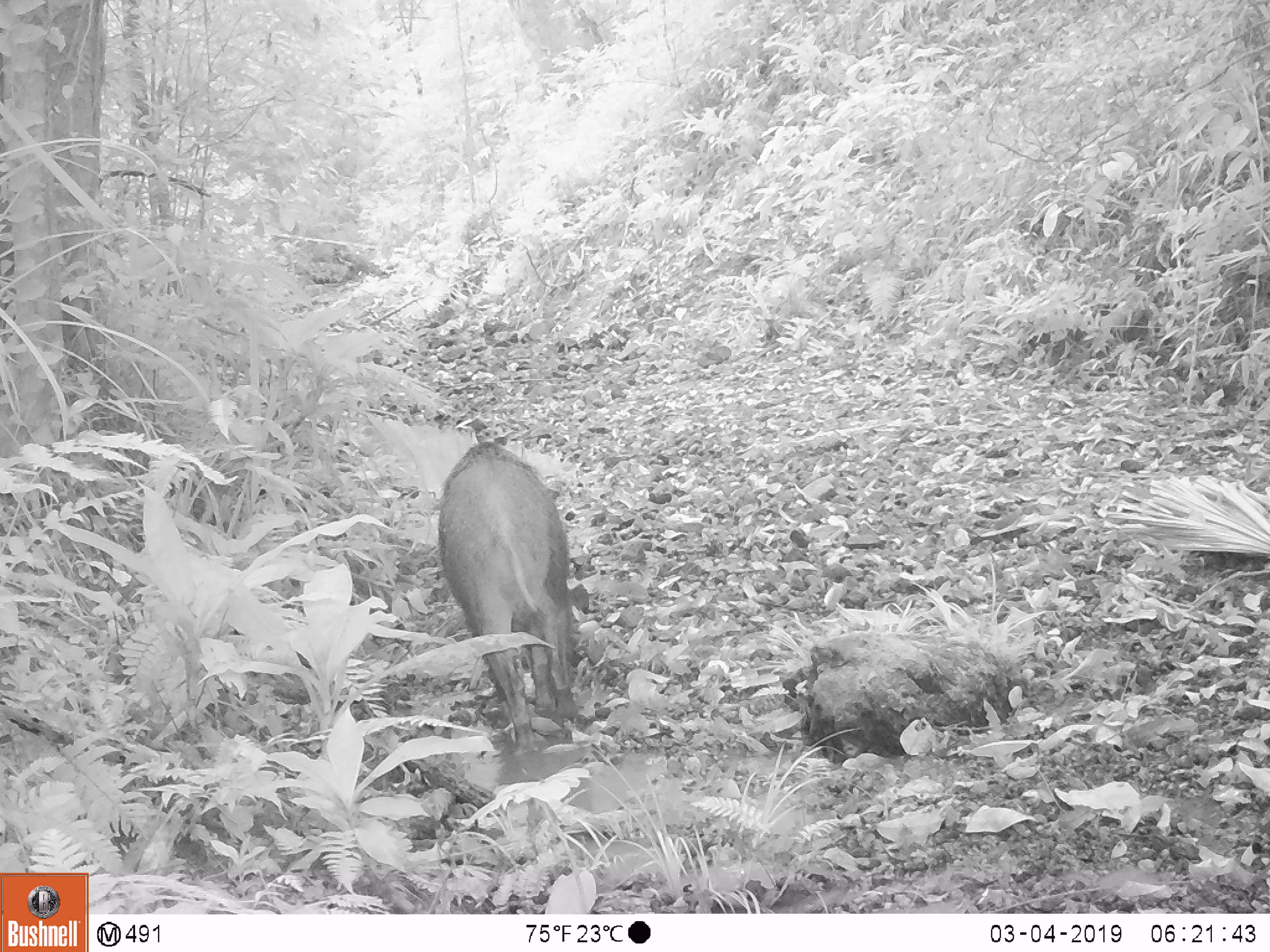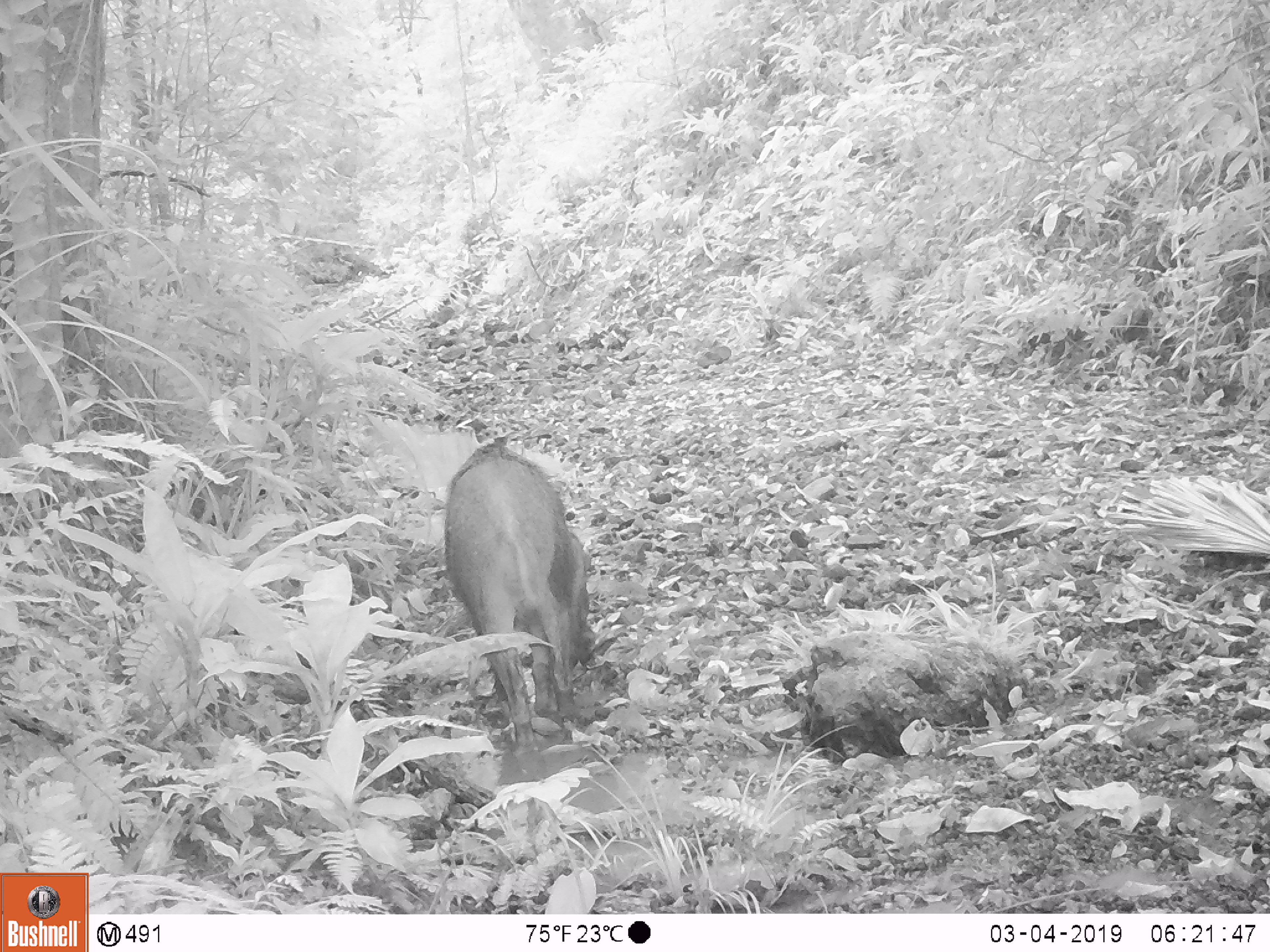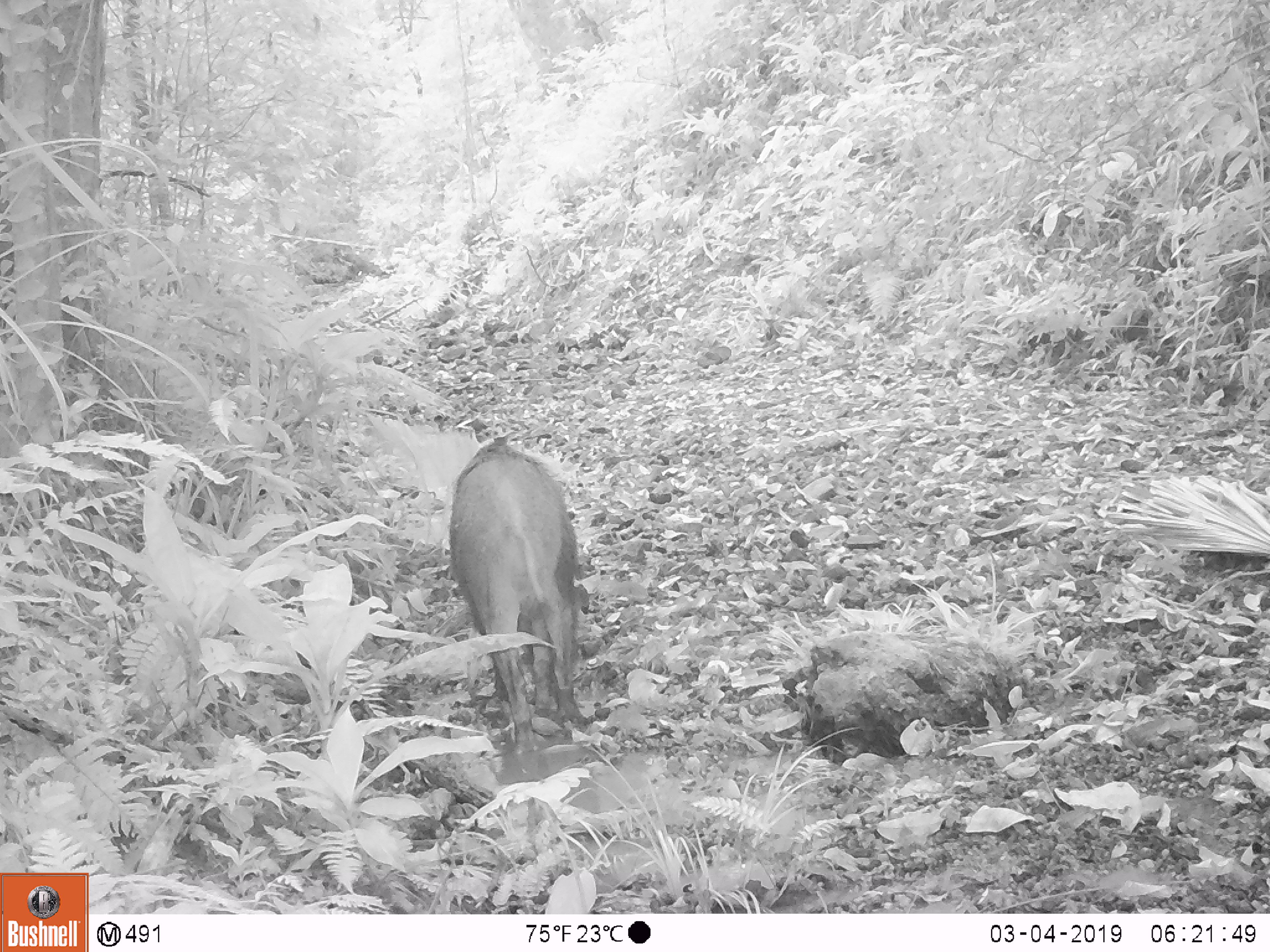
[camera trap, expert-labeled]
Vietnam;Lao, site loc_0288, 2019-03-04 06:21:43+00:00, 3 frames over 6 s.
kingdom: Animalia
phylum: Chordata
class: Mammalia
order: Artiodactyla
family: Suidae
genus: Sus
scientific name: Sus scrofa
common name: eurasian wild pig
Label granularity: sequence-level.